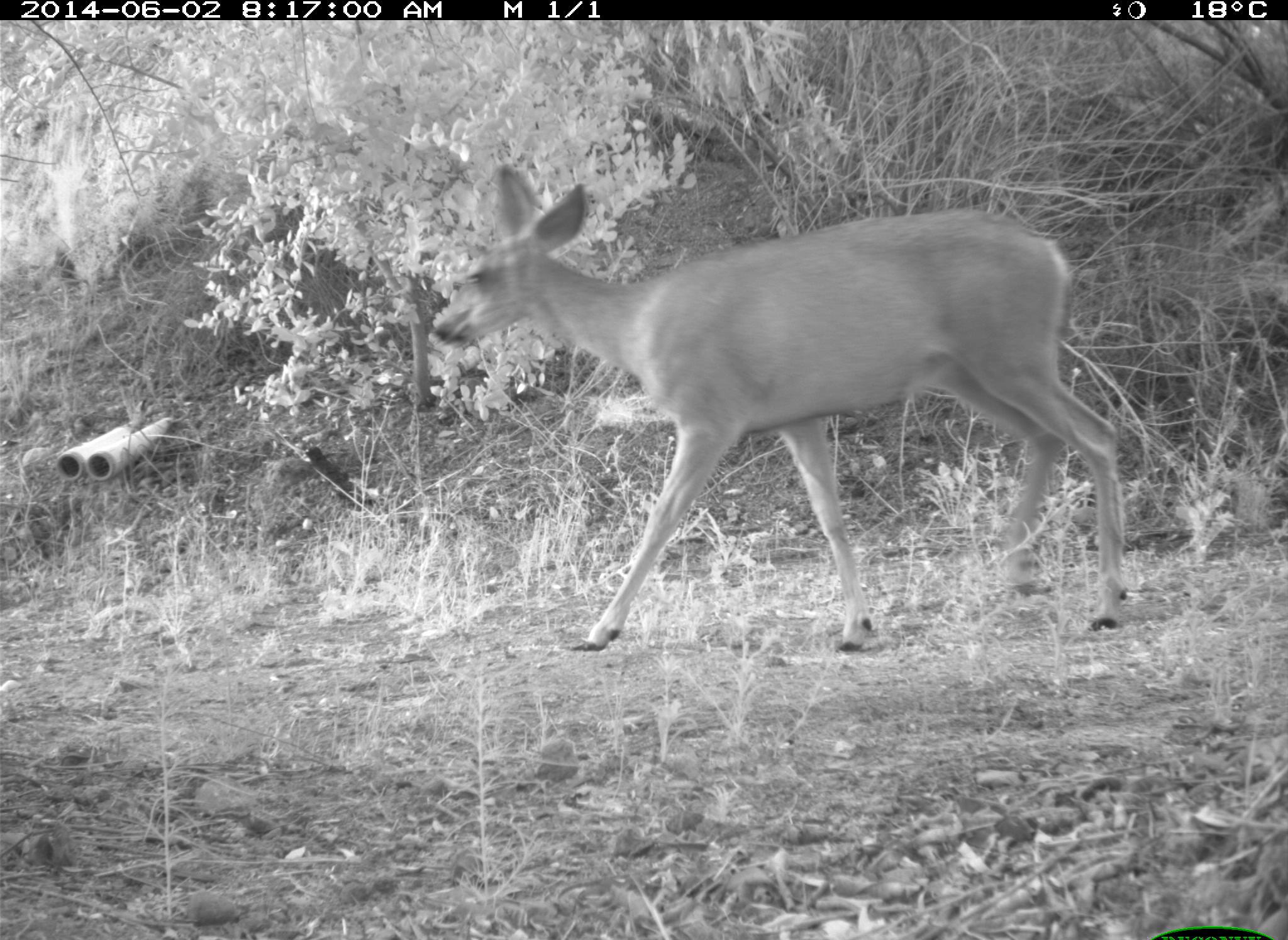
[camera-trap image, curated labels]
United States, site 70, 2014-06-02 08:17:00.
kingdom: Animalia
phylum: Chordata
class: Mammalia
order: Artiodactyla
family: Cervidae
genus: Odocoileus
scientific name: Odocoileus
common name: deer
Deer (Odocoileus).